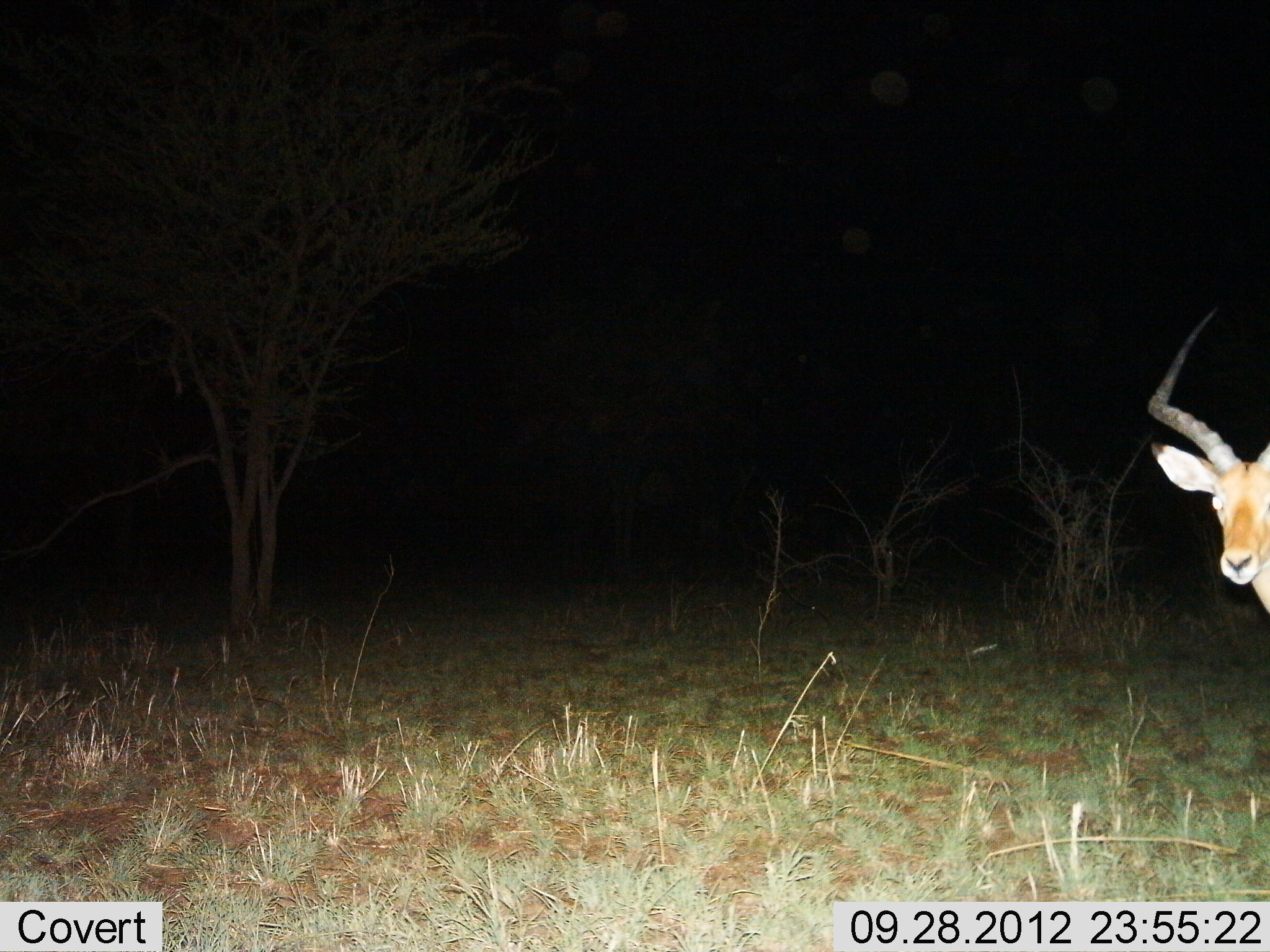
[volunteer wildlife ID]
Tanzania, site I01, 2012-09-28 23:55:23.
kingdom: Animalia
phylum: Chordata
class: Mammalia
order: Artiodactyla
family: Bovidae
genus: Aepyceros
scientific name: Aepyceros melampus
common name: impala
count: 1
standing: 90%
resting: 0%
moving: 20%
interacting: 0%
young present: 0%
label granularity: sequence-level